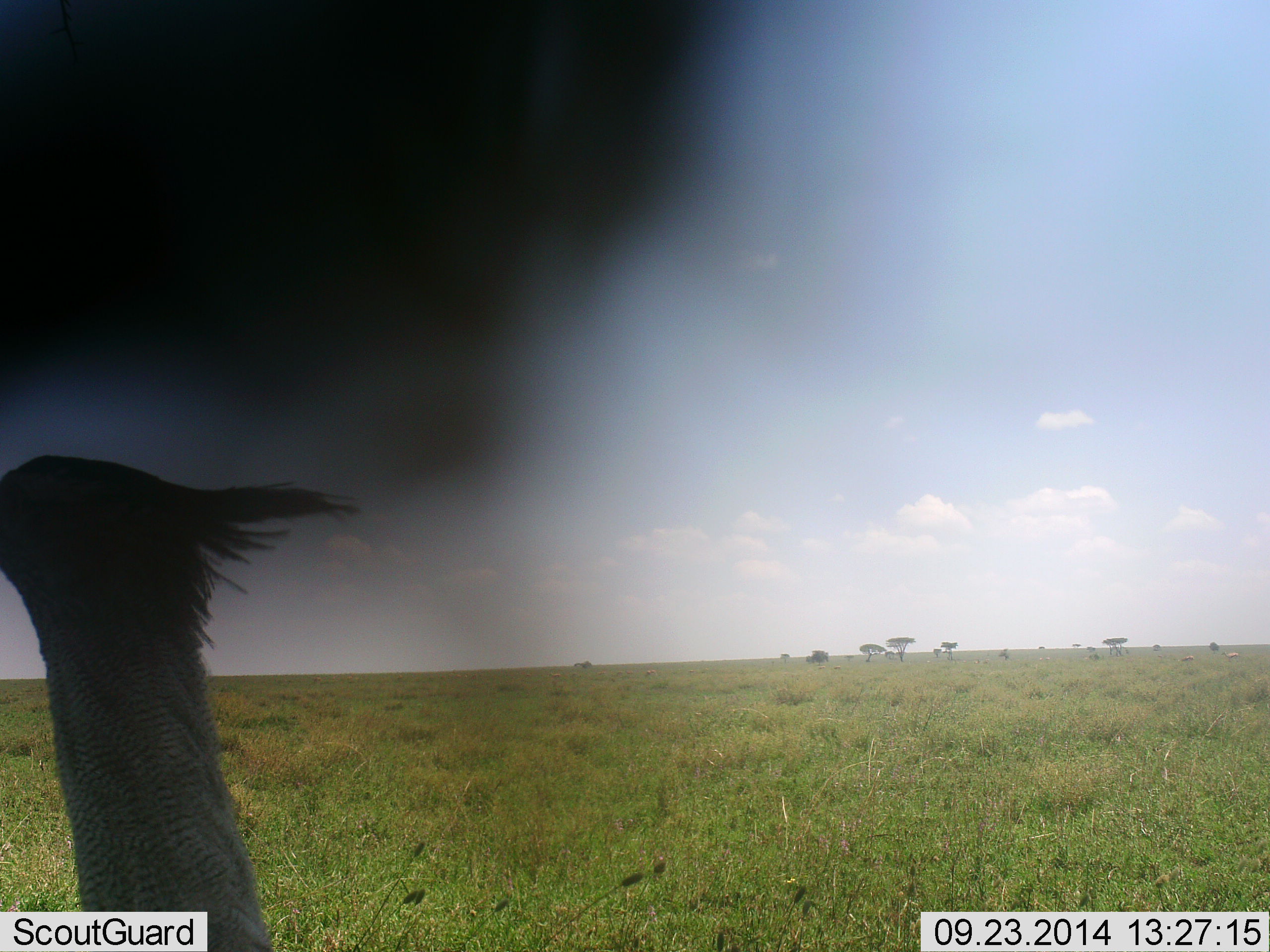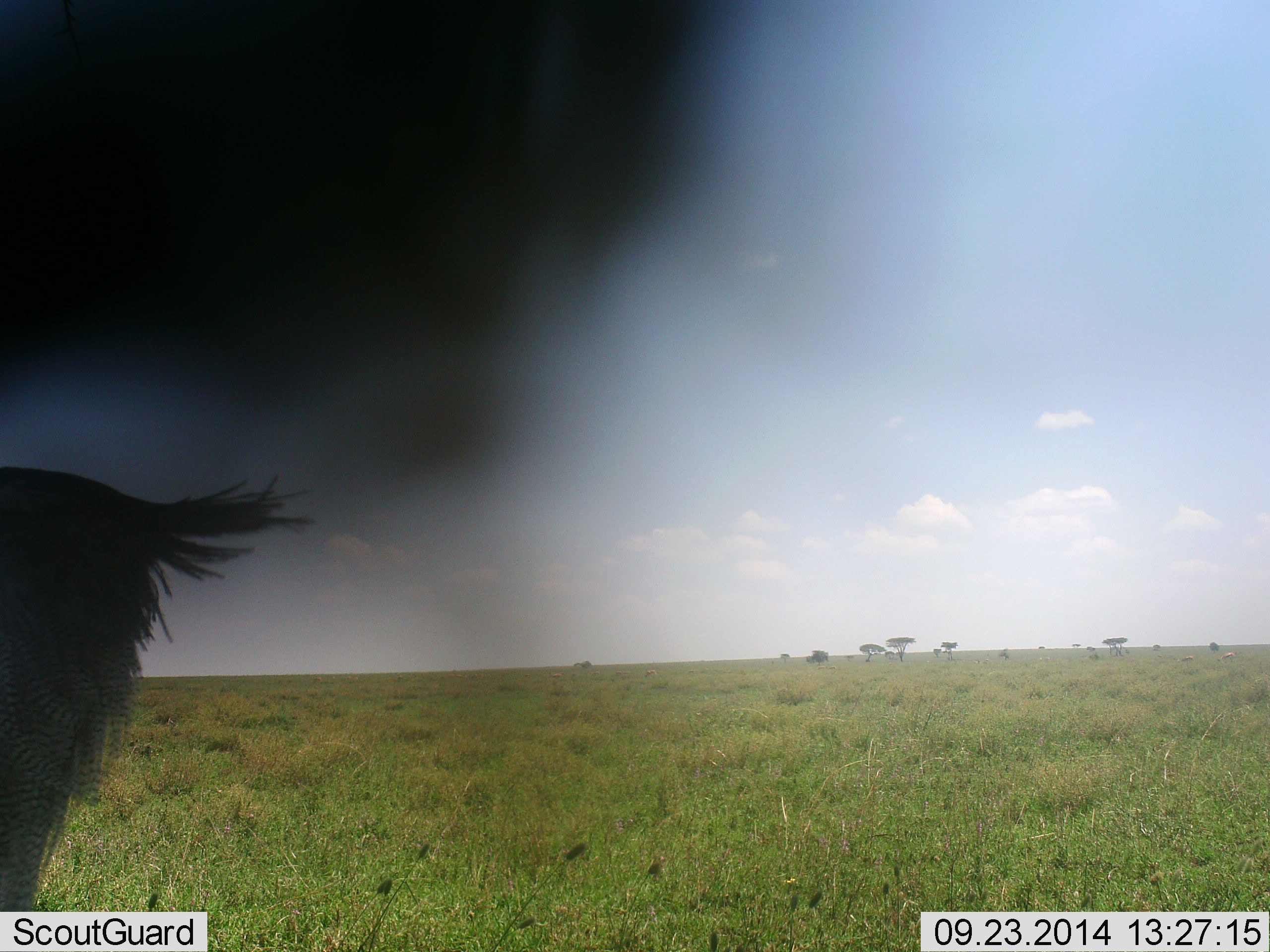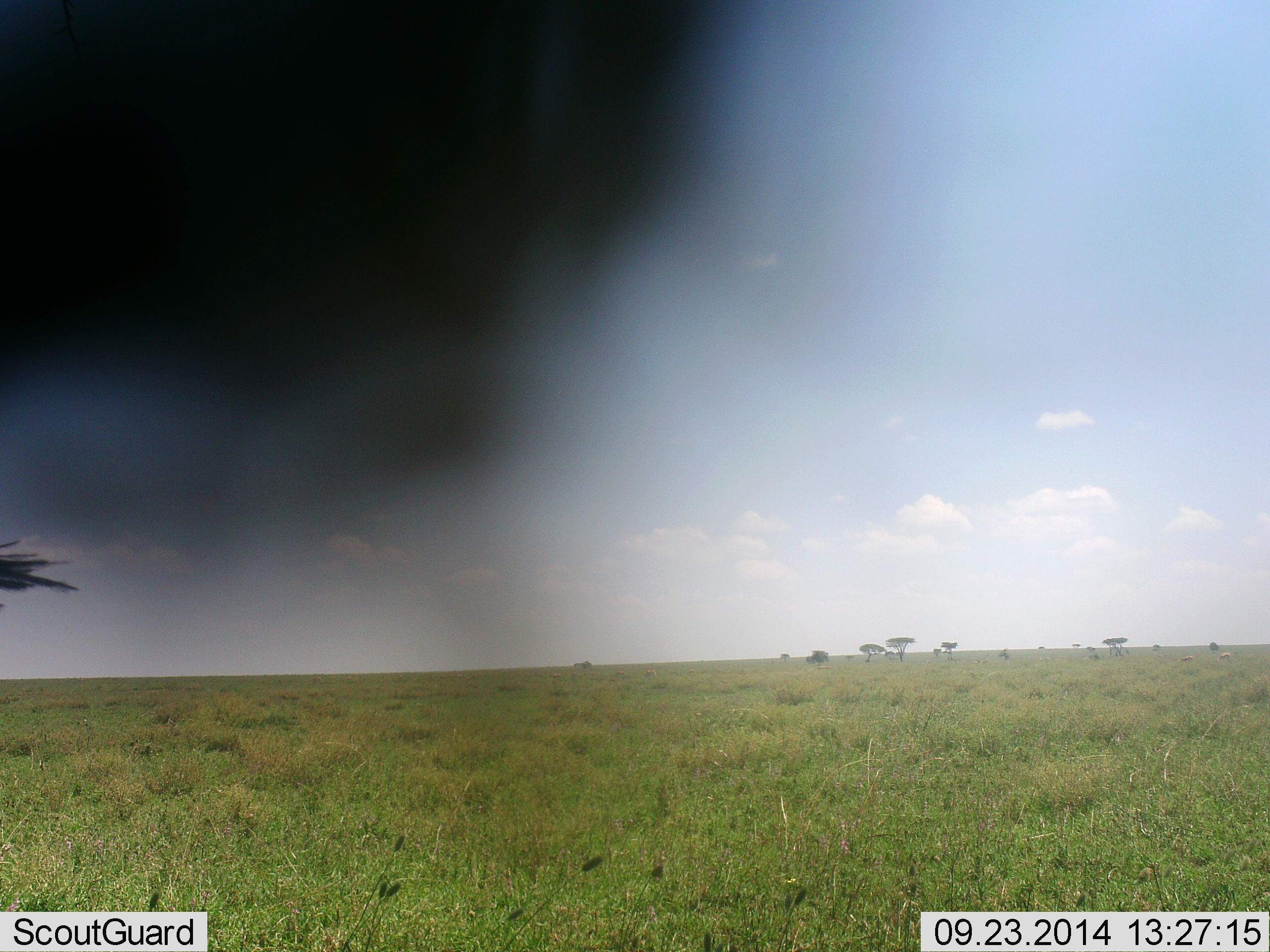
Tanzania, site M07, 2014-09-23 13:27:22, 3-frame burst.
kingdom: Animalia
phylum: Chordata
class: Aves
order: Otidiformes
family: Otididae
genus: Ardeotis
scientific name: Ardeotis kori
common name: kori bustard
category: koribustard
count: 1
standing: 0%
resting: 0%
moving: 100%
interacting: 0%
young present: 0%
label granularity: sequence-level